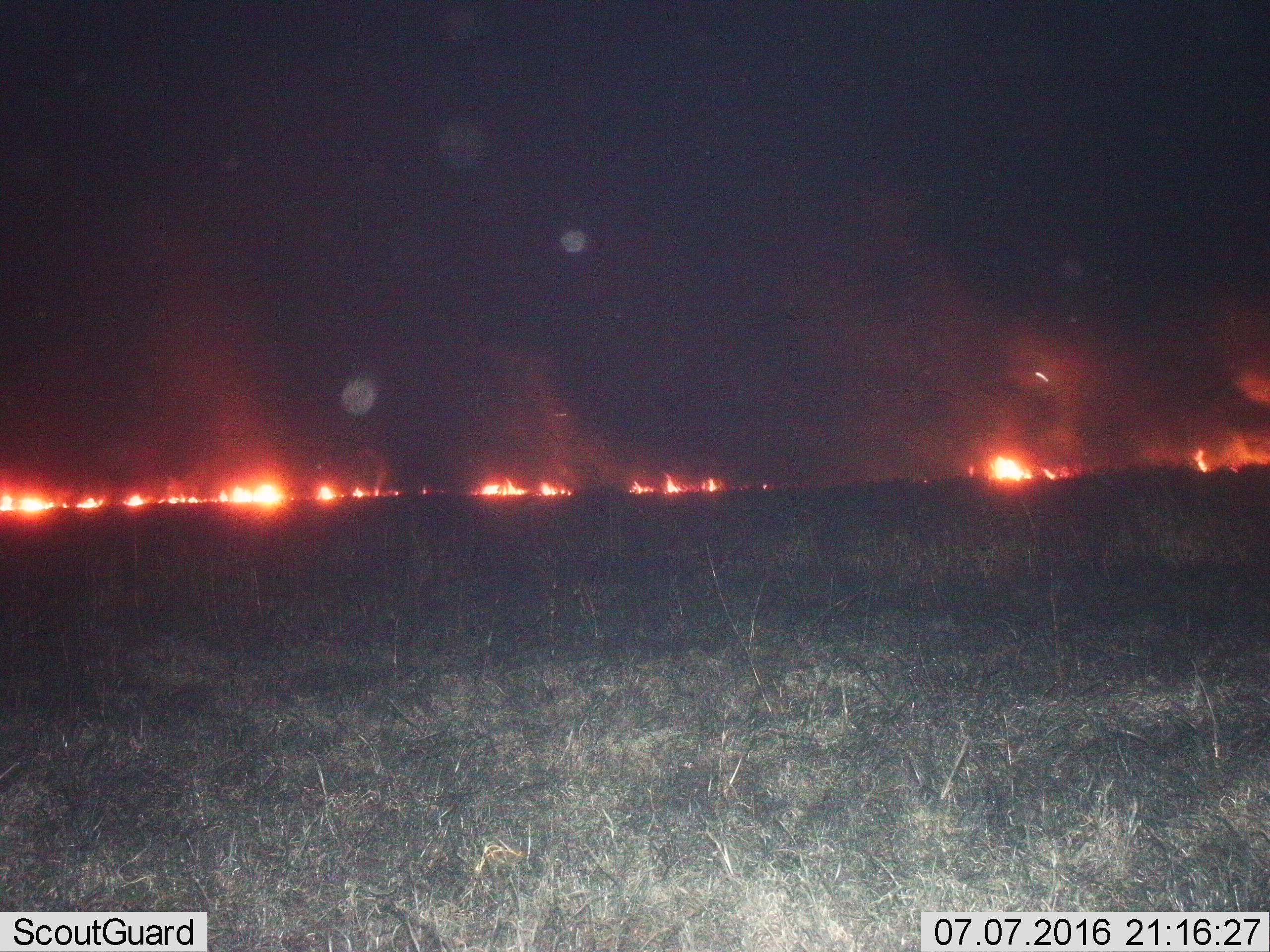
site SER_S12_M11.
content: unidentified animal